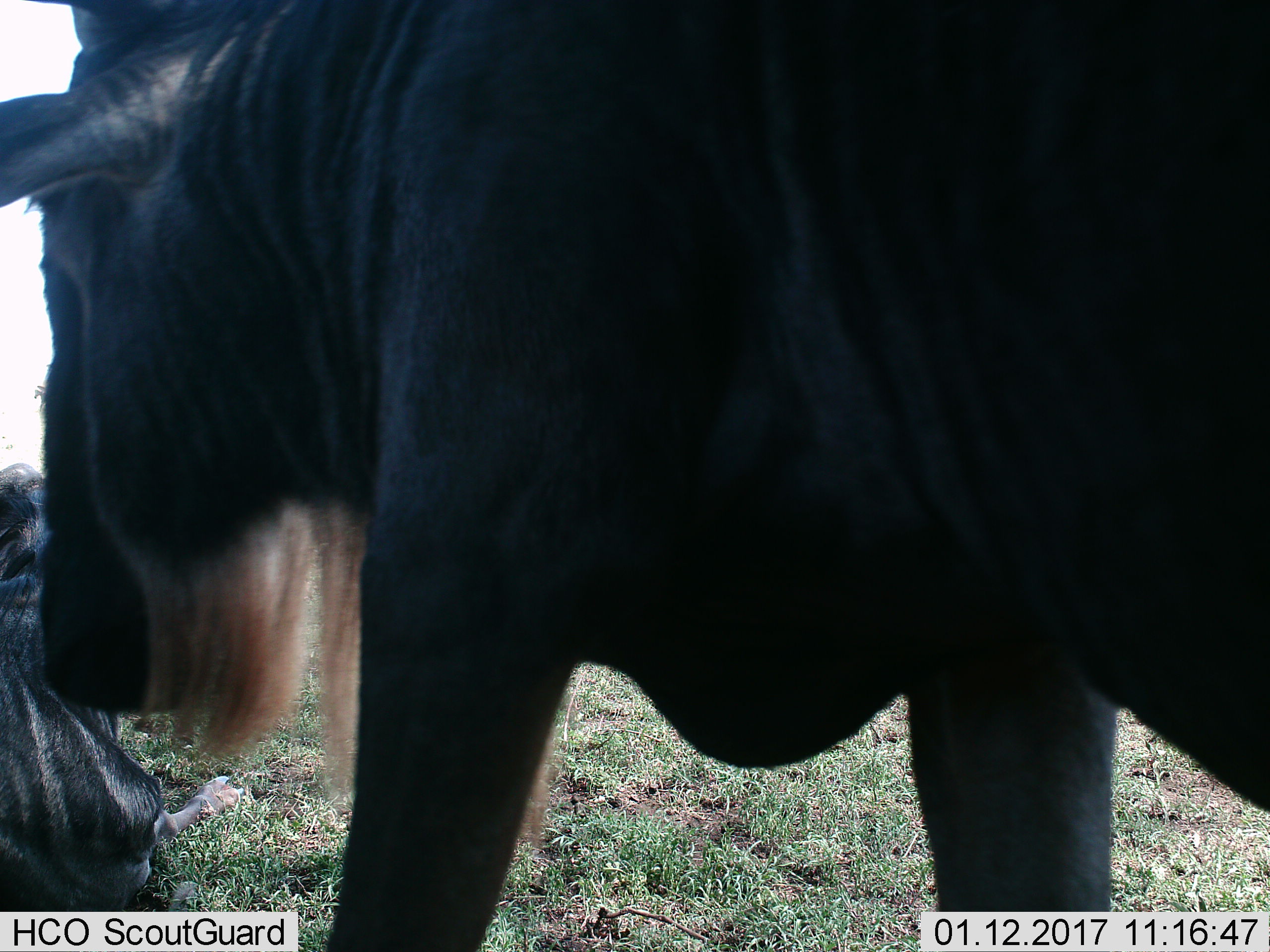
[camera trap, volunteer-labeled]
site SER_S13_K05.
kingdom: Animalia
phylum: Chordata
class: Mammalia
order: Artiodactyla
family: Bovidae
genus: Connochaetes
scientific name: Connochaetes taurinus taurinus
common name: blue wildebeest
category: wildebeestblue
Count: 2.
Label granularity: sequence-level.